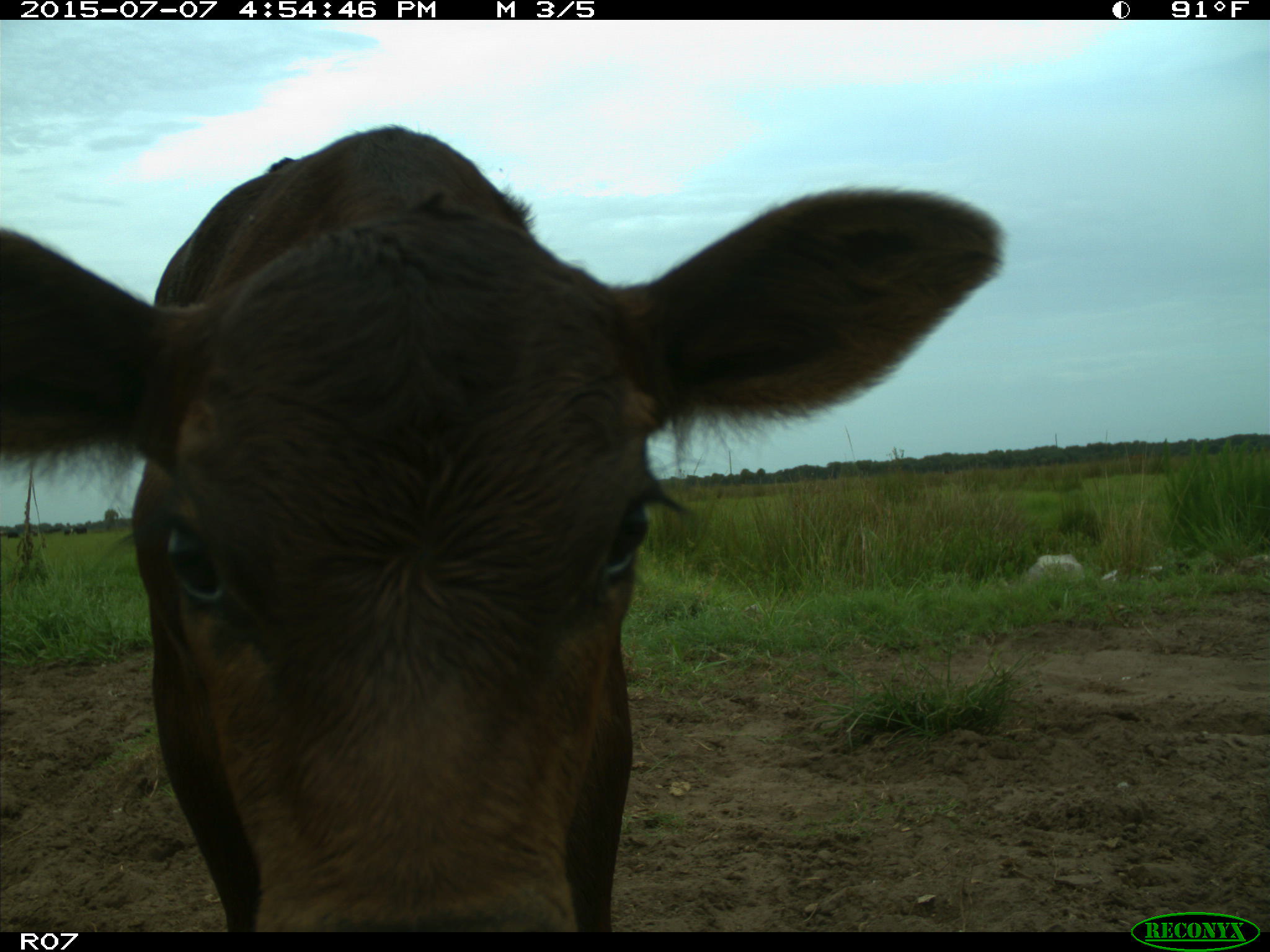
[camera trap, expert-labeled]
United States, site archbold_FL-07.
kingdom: Animalia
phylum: Chordata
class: Mammalia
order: Artiodactyla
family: Bovidae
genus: Bos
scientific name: Bos taurus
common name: domestic cow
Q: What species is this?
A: Bos taurus (domestic cow).